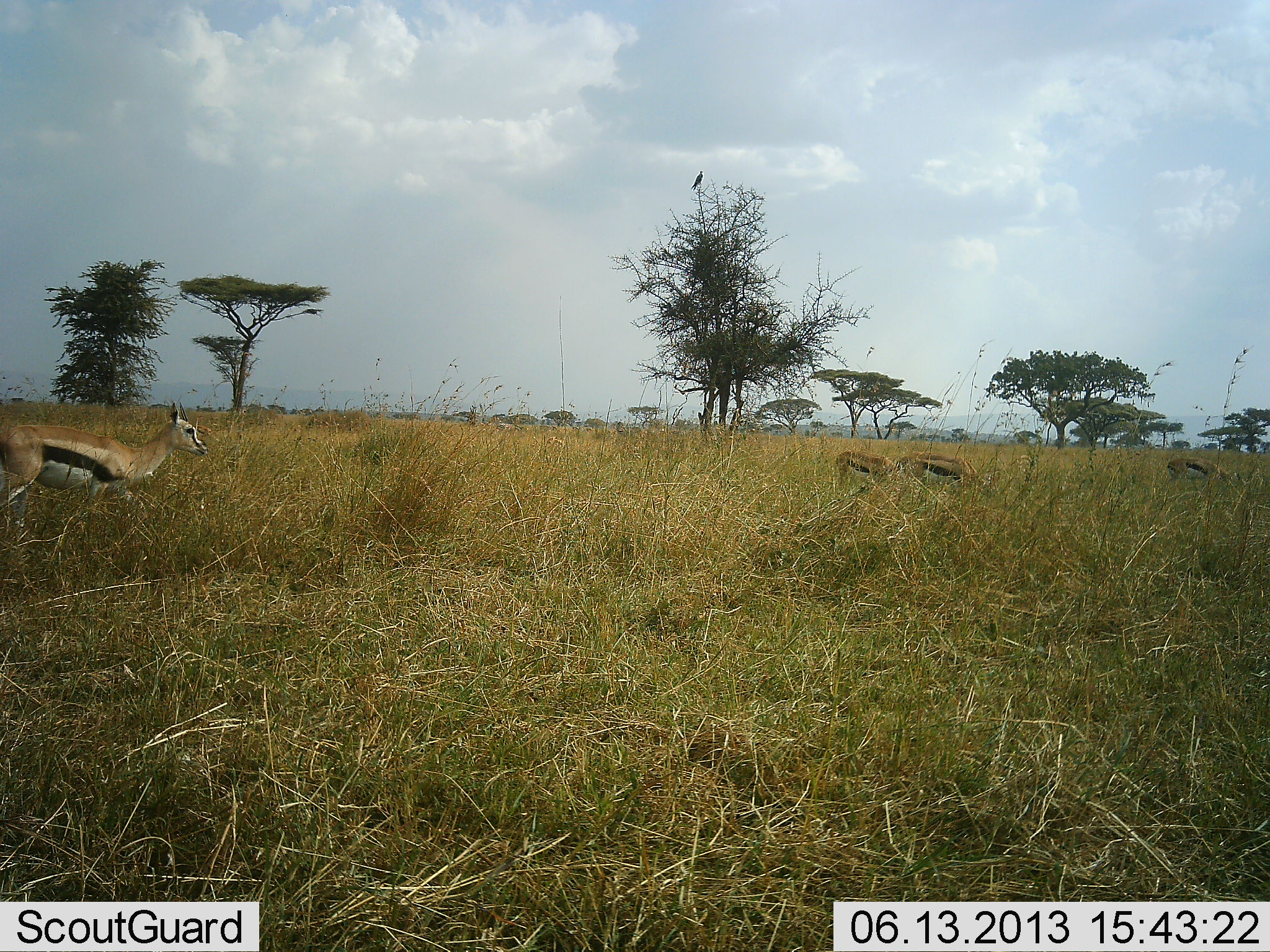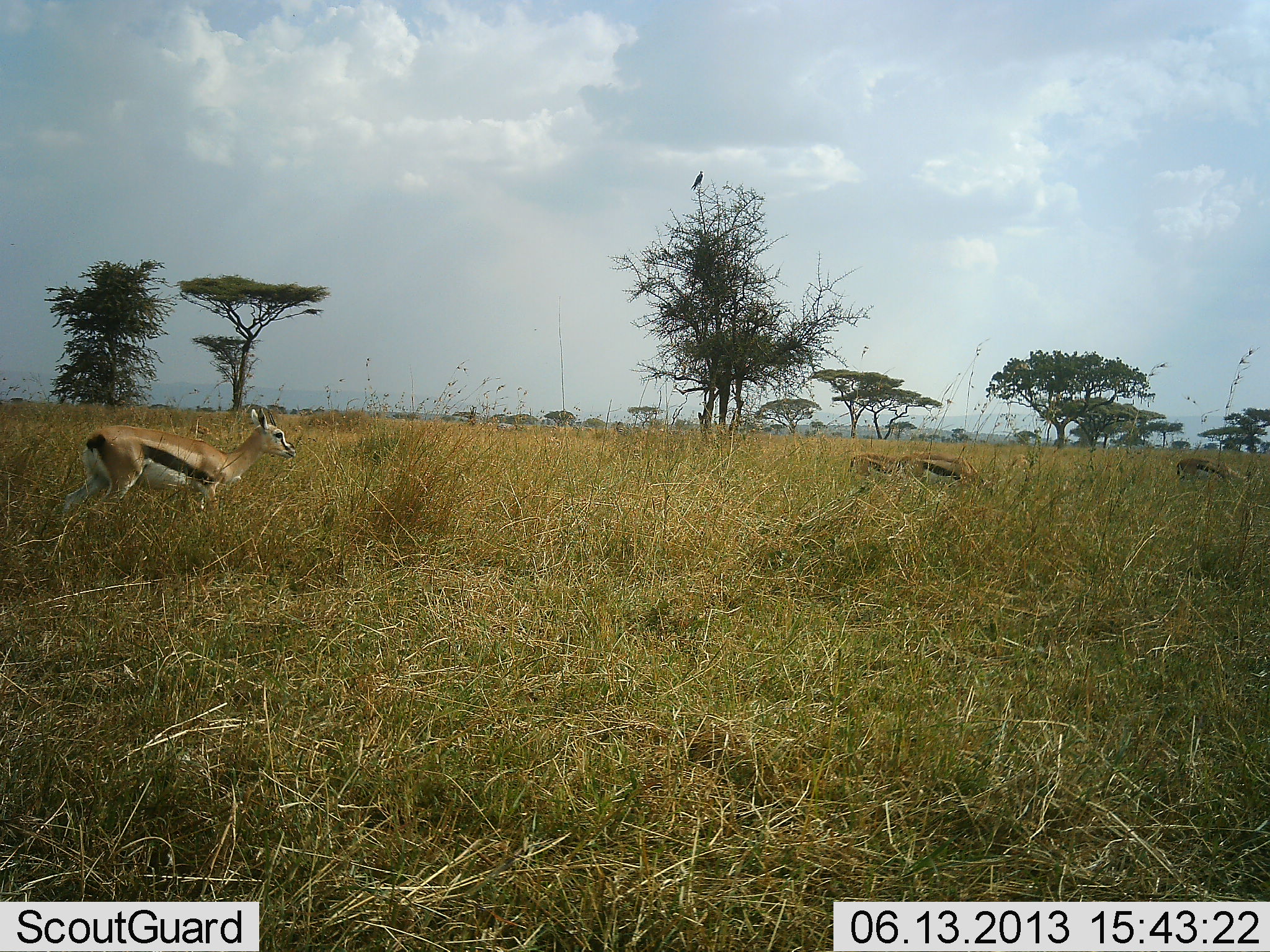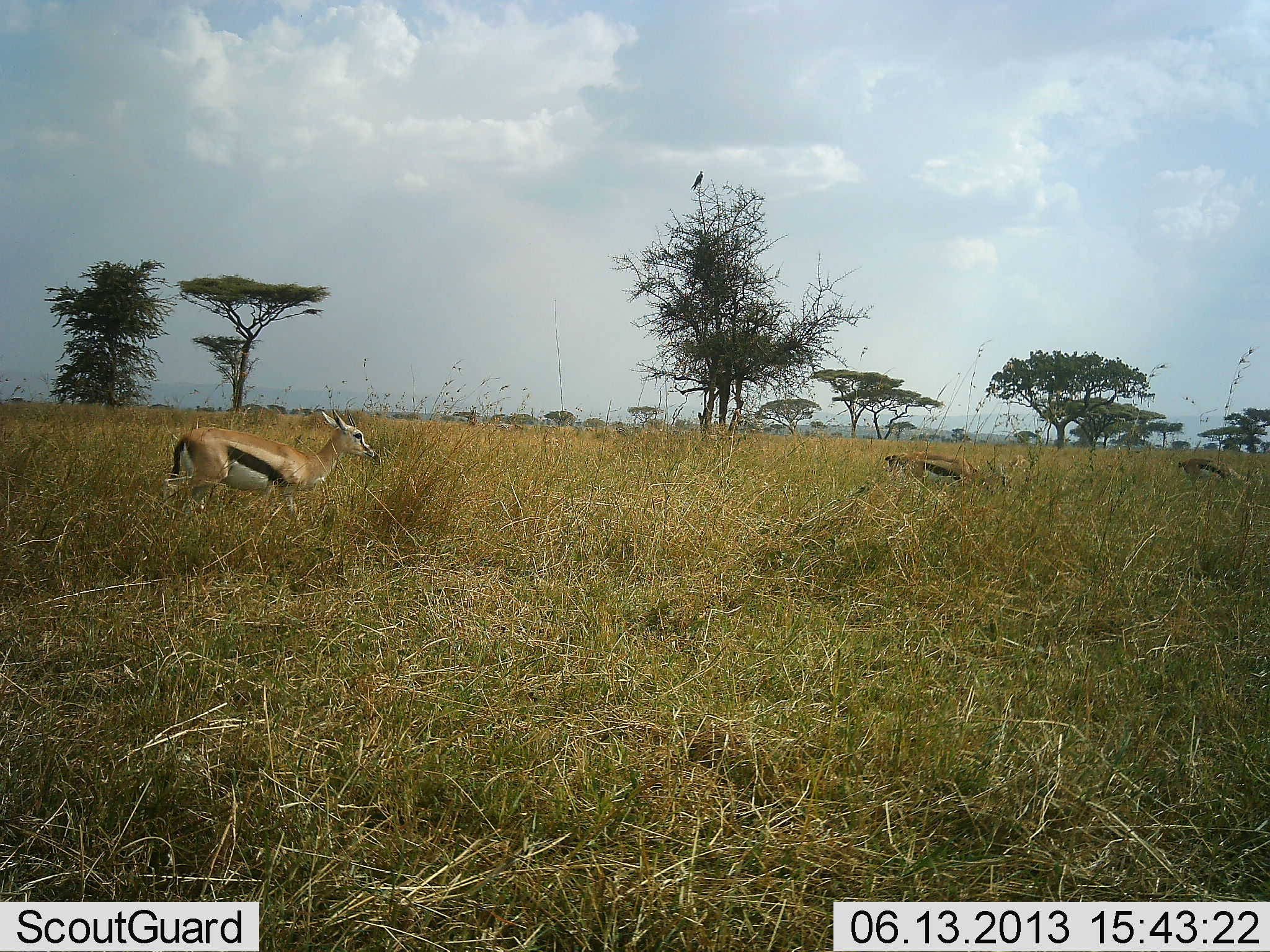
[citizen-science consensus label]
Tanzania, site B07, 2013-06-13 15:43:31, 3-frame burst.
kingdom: Animalia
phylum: Chordata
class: Mammalia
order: Artiodactyla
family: Bovidae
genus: Eudorcas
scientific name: Eudorcas thomsonii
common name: thomson's gazelle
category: gazellethomsons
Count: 4.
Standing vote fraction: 23%.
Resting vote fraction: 0%.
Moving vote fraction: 74%.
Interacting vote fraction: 0%.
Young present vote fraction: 0%.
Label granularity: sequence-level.